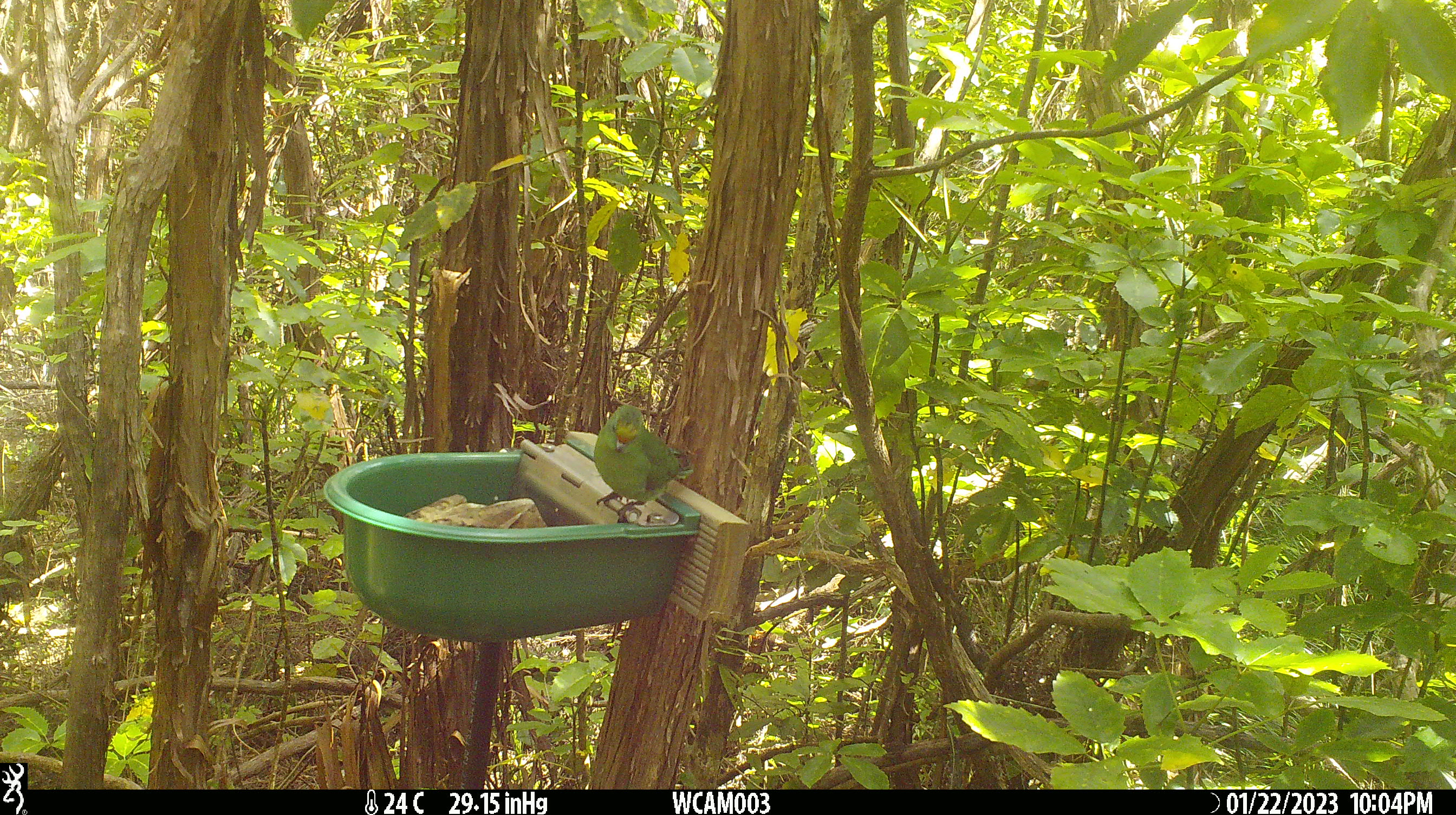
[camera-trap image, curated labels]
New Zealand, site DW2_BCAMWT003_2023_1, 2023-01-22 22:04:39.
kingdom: Animalia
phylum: Chordata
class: Aves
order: Psittaciformes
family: Psittaculidae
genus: Cyanoramphus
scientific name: Cyanoramphus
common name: parakeet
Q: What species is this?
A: Parakeet (Cyanoramphus).